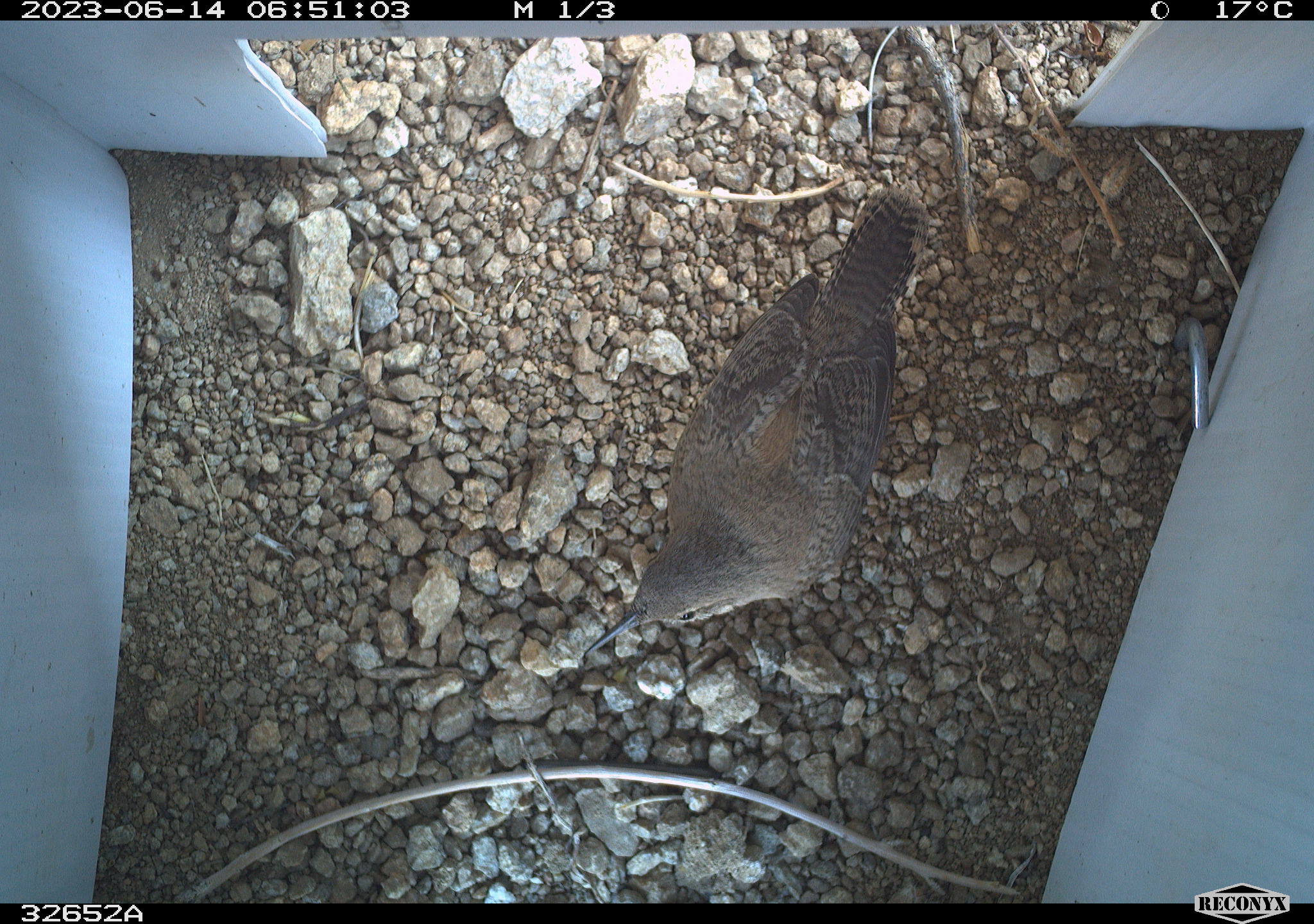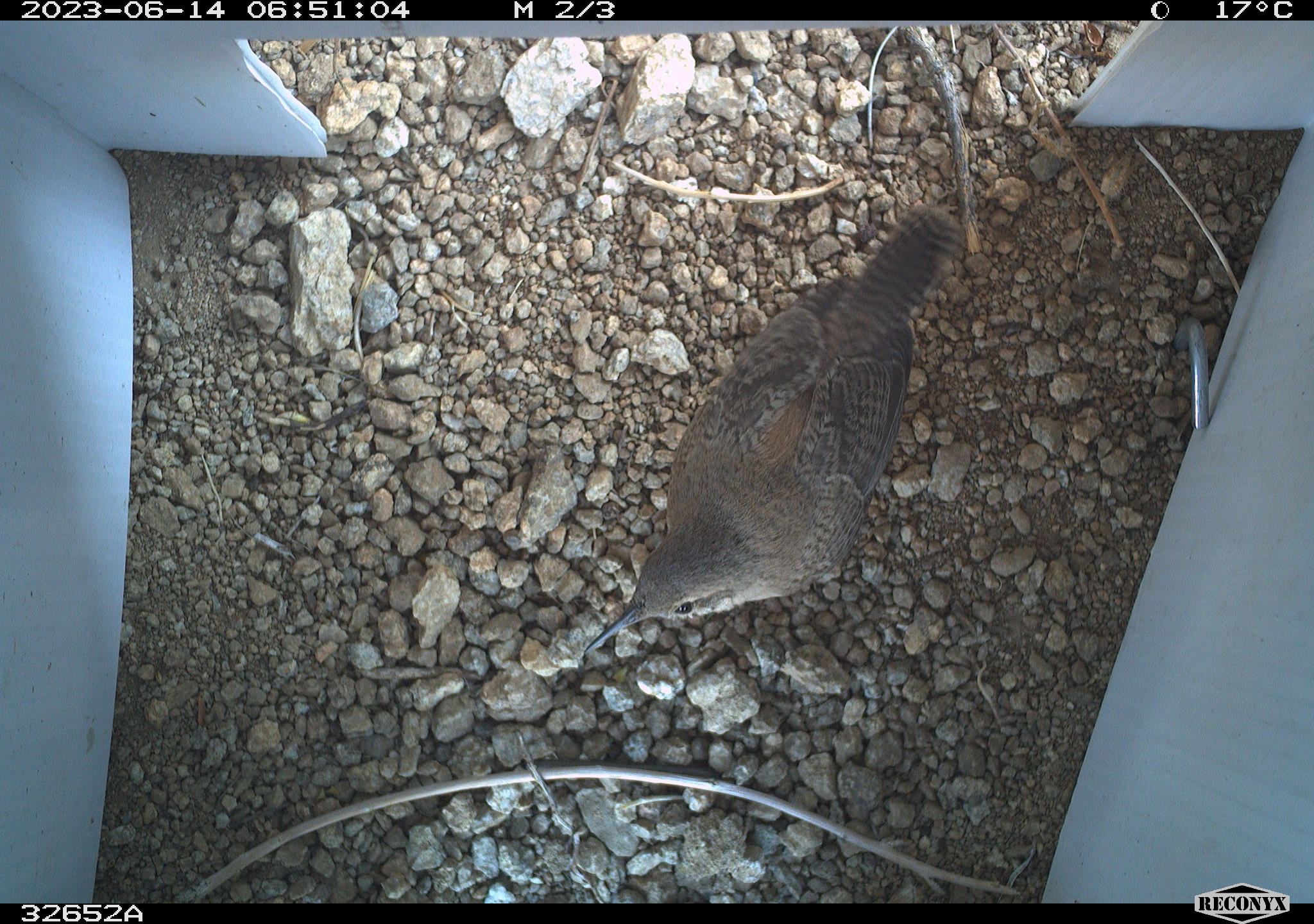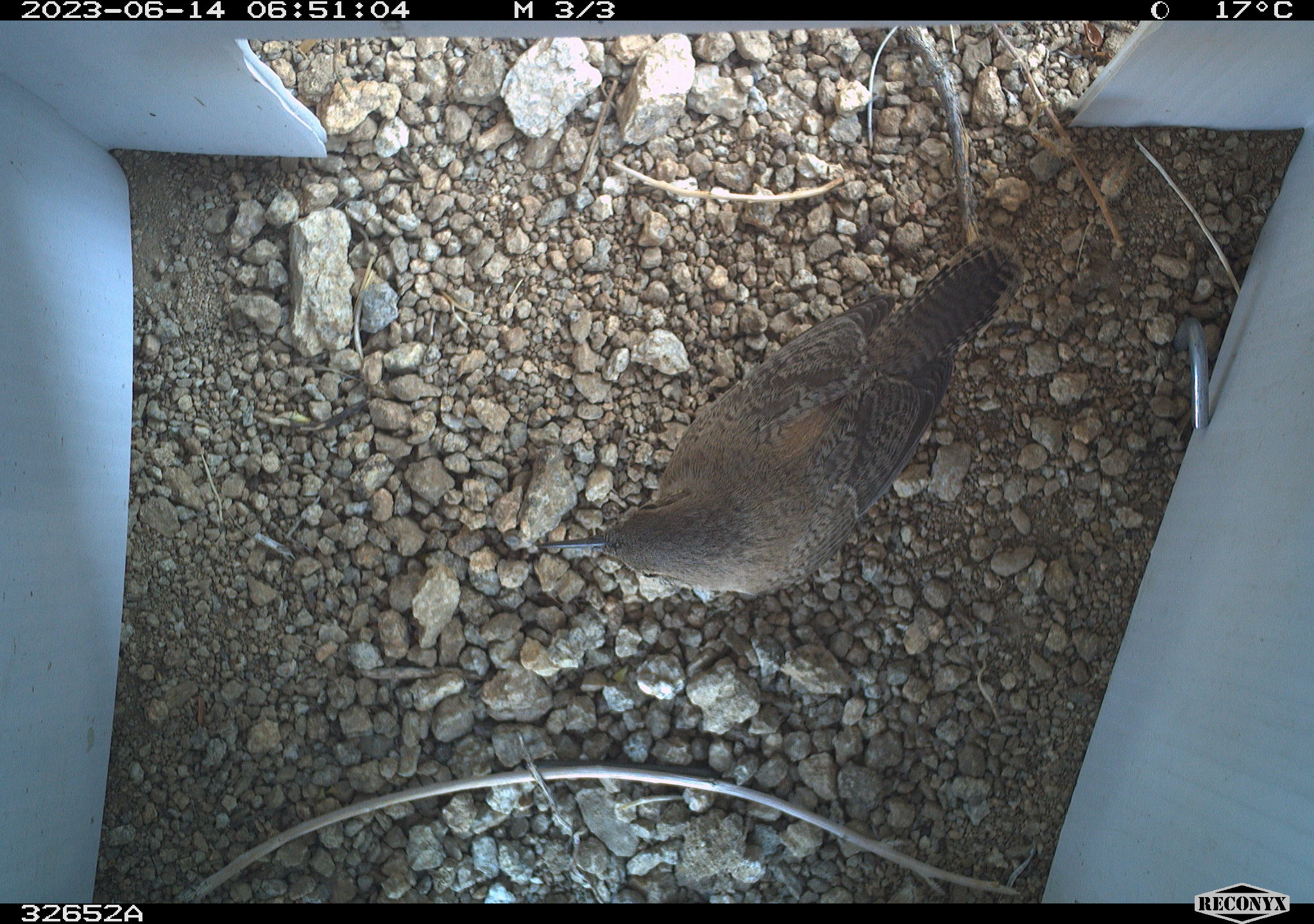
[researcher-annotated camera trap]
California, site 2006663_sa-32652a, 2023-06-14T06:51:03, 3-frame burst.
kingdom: Animalia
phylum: Chordata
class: Aves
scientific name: Aves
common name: bird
Bird (Aves).